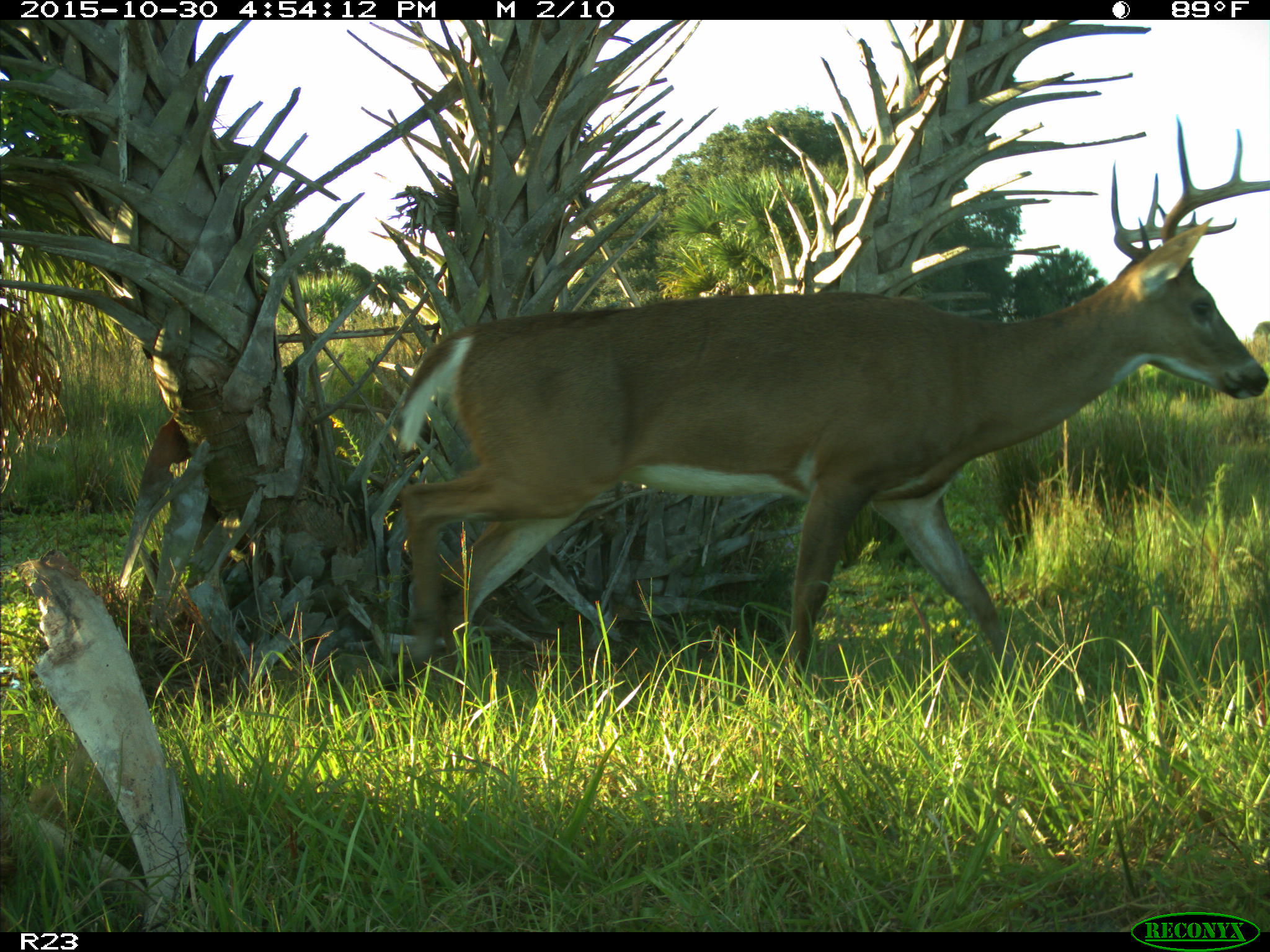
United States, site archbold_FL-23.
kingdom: Animalia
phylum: Chordata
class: Mammalia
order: Artiodactyla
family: Cervidae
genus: Odocoileus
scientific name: Odocoileus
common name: deer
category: unidentified deer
Unidentified deer (deer) (Odocoileus).